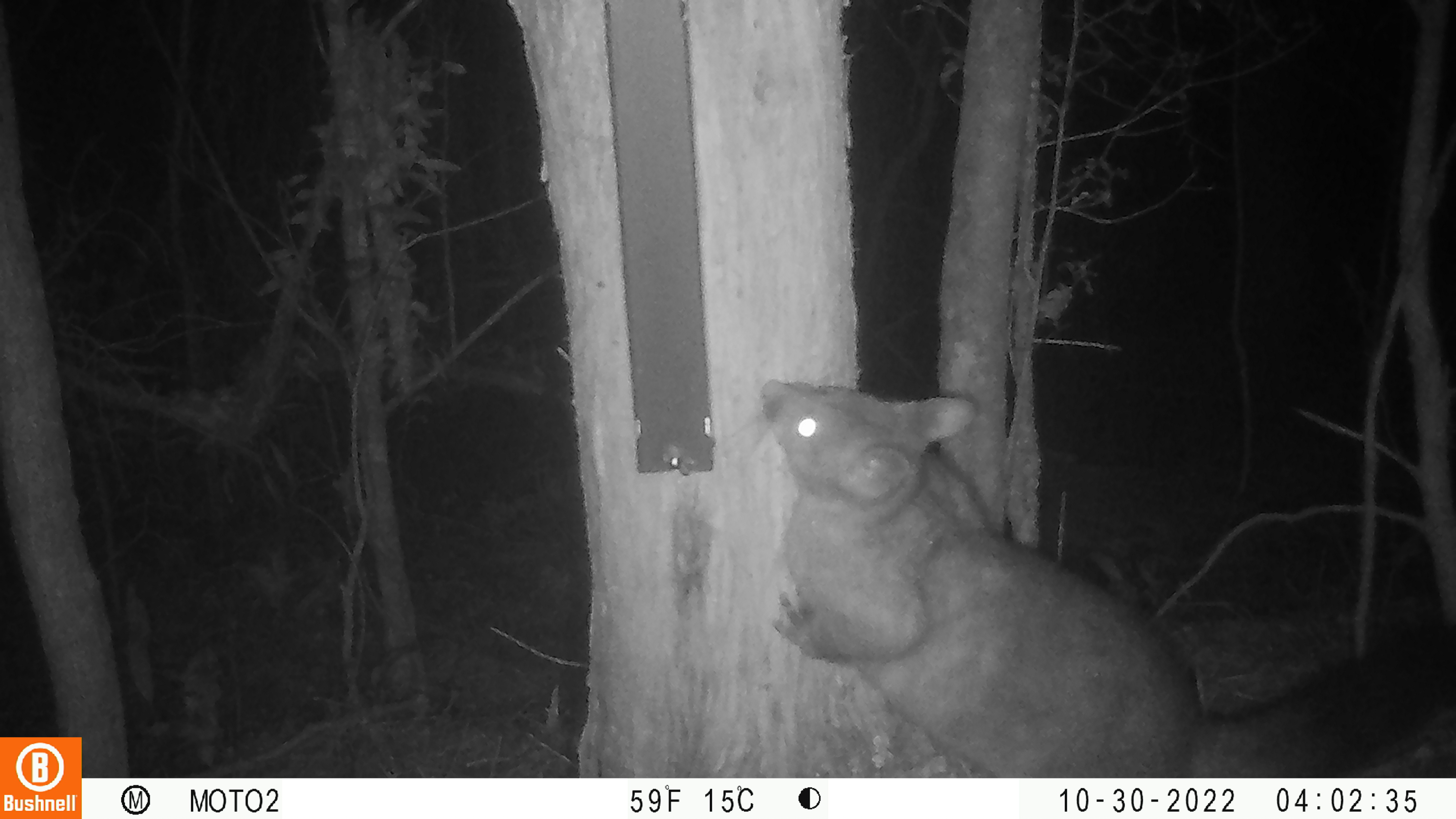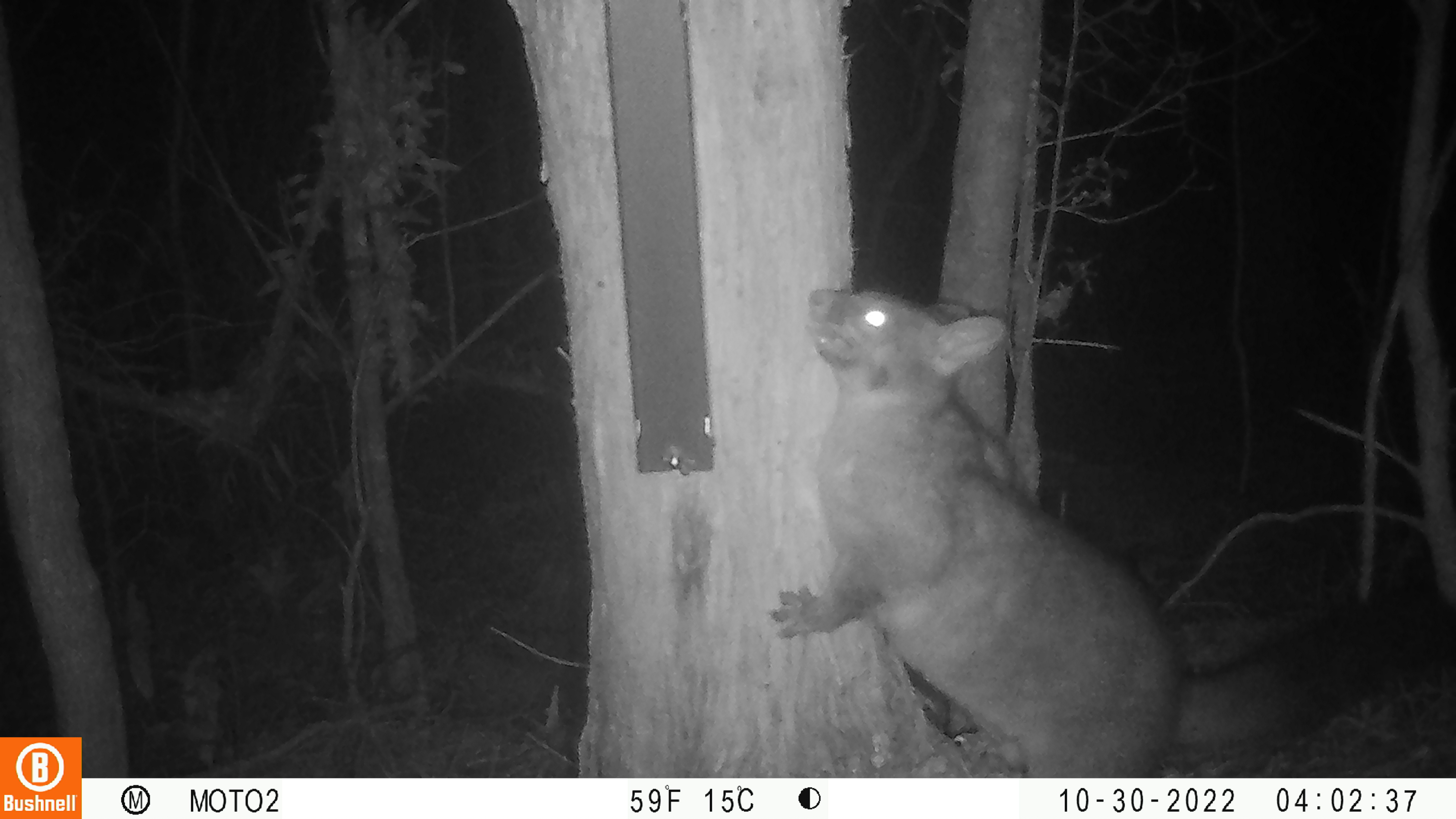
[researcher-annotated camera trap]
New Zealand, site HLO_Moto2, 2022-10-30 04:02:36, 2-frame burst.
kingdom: Animalia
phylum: Chordata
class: Mammalia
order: Diprotodontia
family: Phalangeridae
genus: Trichosurus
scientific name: Trichosurus vulpecula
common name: common brushtail possum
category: possum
Possum (common brushtail possum) (Trichosurus vulpecula).